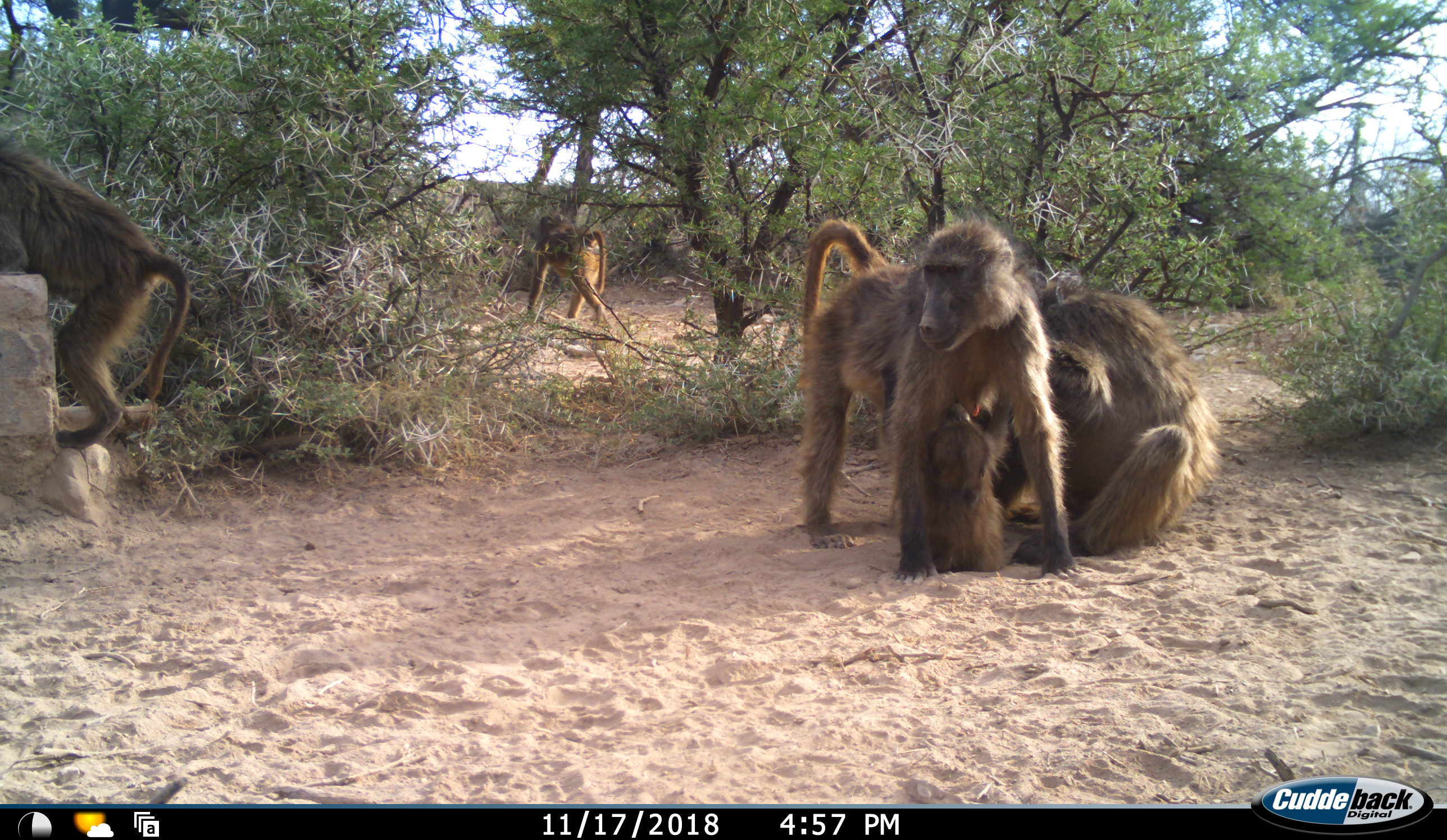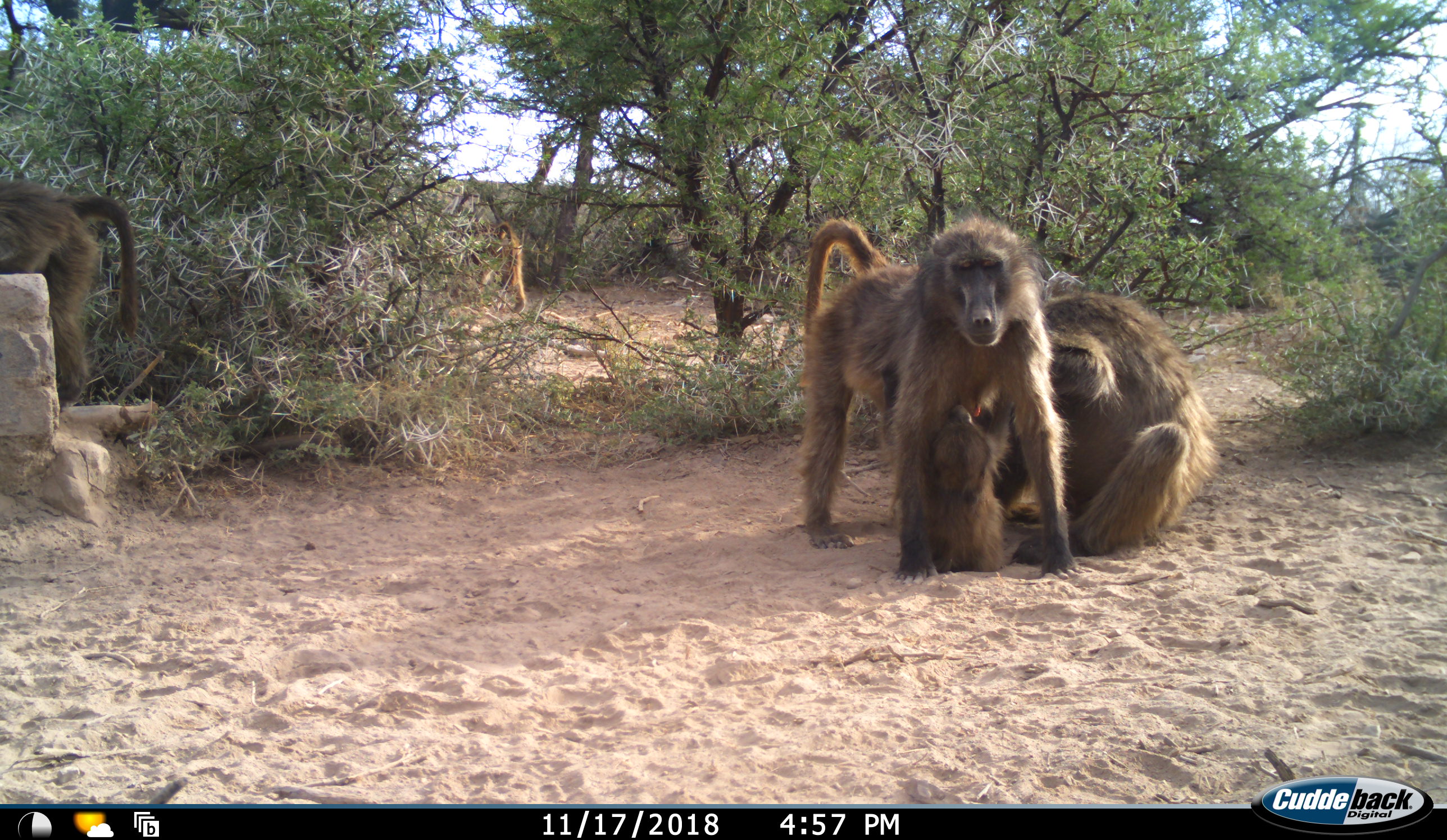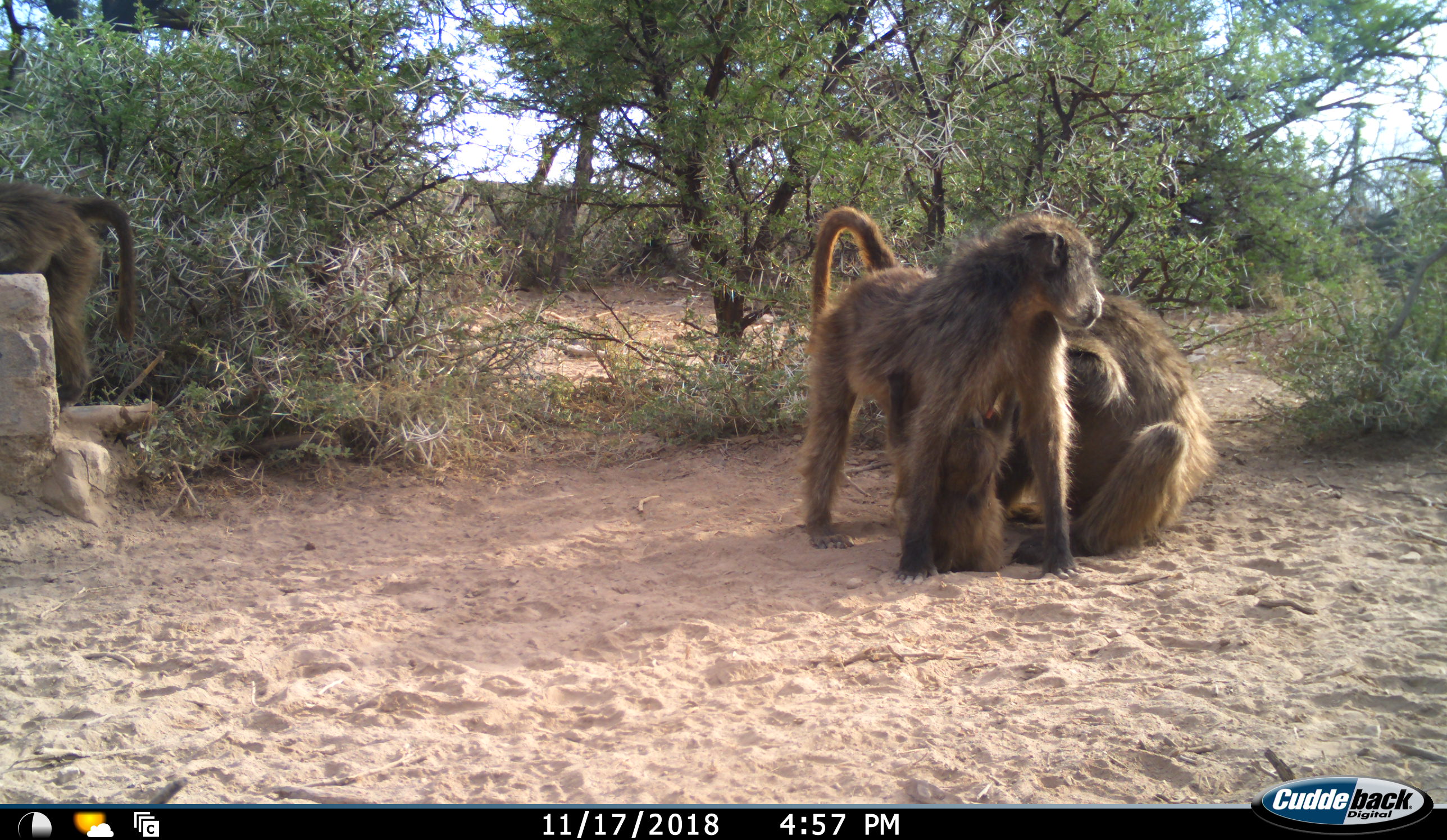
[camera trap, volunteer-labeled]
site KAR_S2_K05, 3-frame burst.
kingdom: Animalia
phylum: Chordata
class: Mammalia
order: Primates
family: Cercopithecidae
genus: Papio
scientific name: Papio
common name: baboon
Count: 5.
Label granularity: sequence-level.